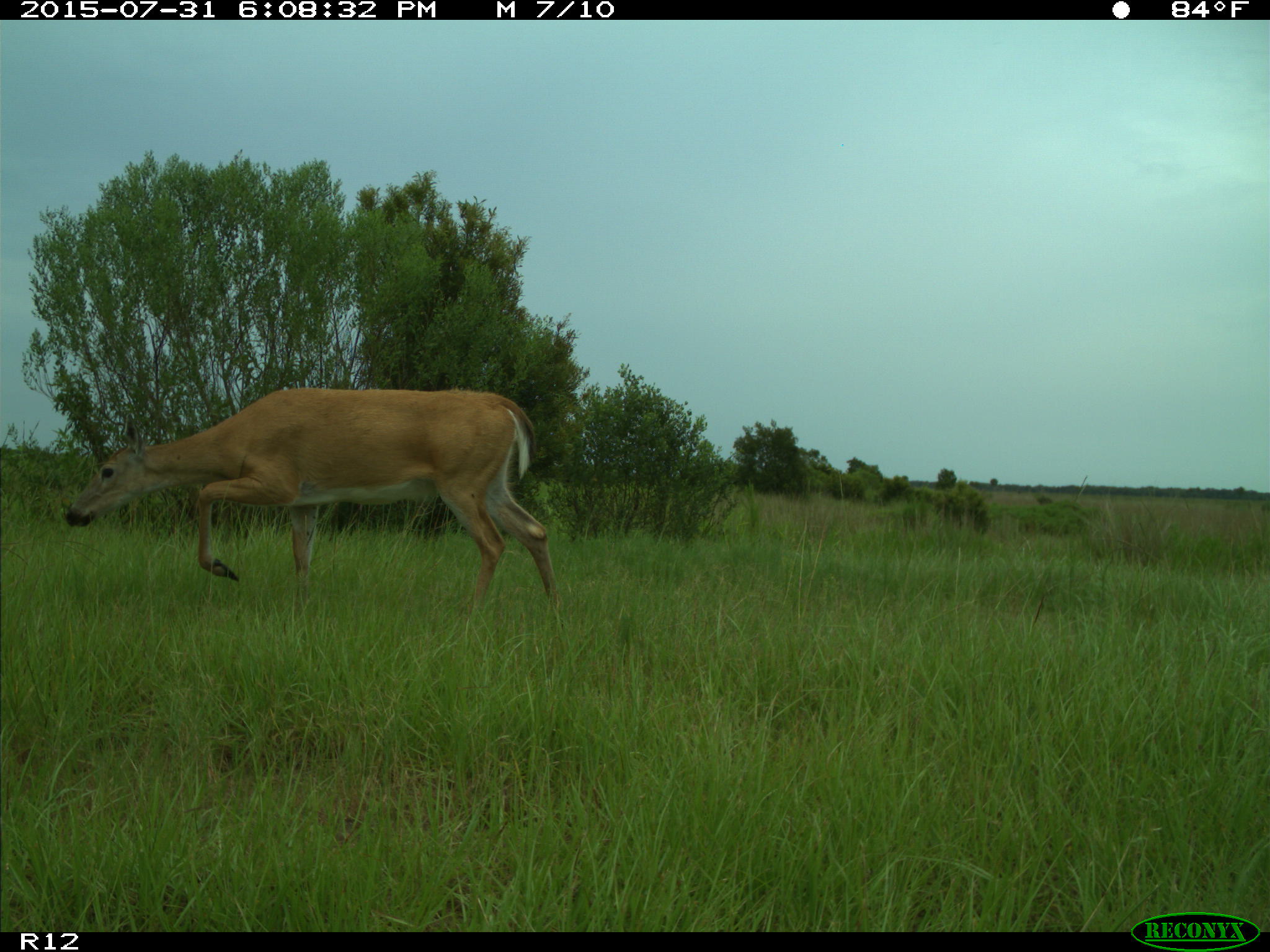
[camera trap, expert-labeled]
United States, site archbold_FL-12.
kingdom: Animalia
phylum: Chordata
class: Mammalia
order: Artiodactyla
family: Cervidae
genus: Odocoileus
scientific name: Odocoileus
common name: deer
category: unidentified deer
Unidentified deer (deer) (Odocoileus).